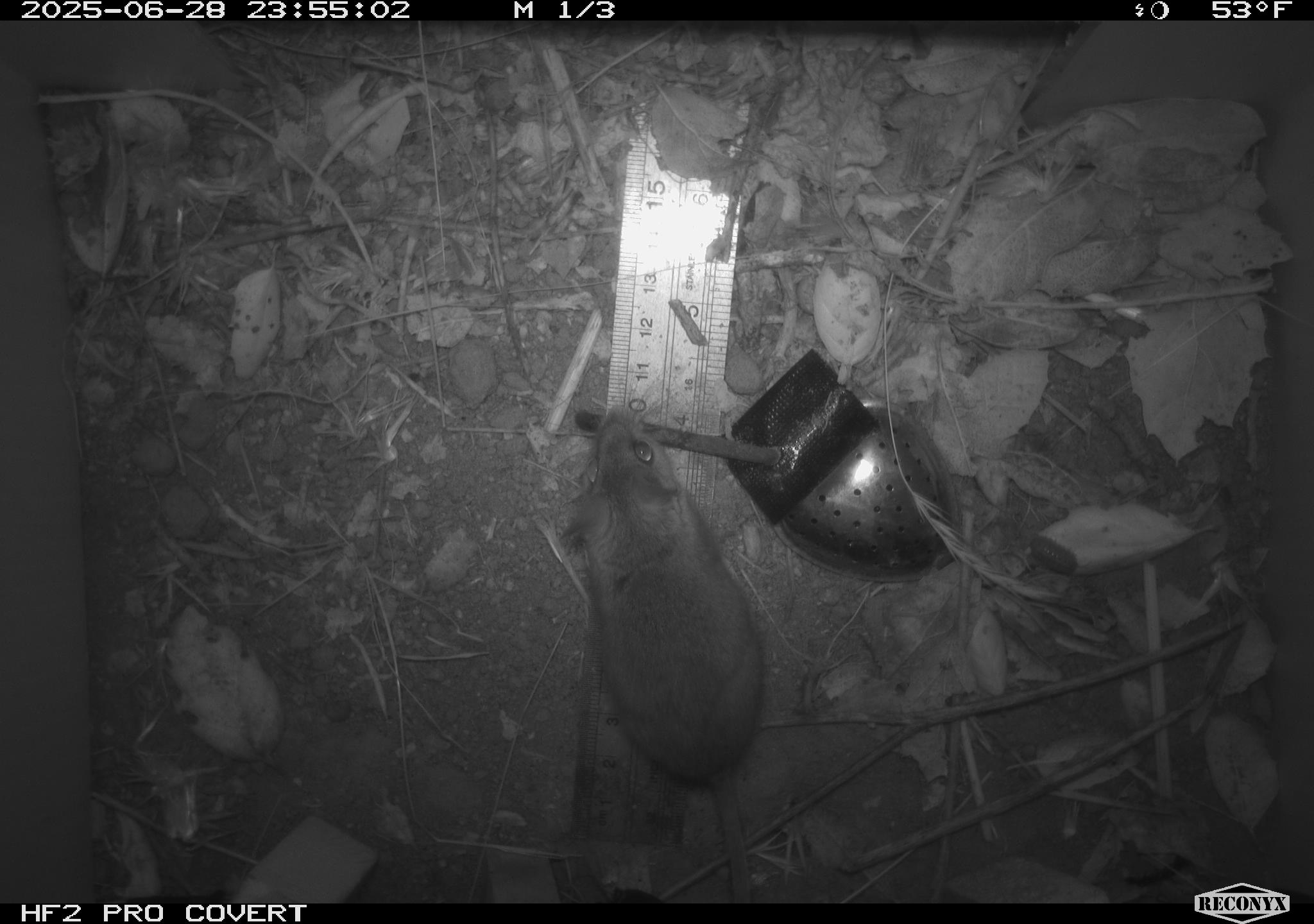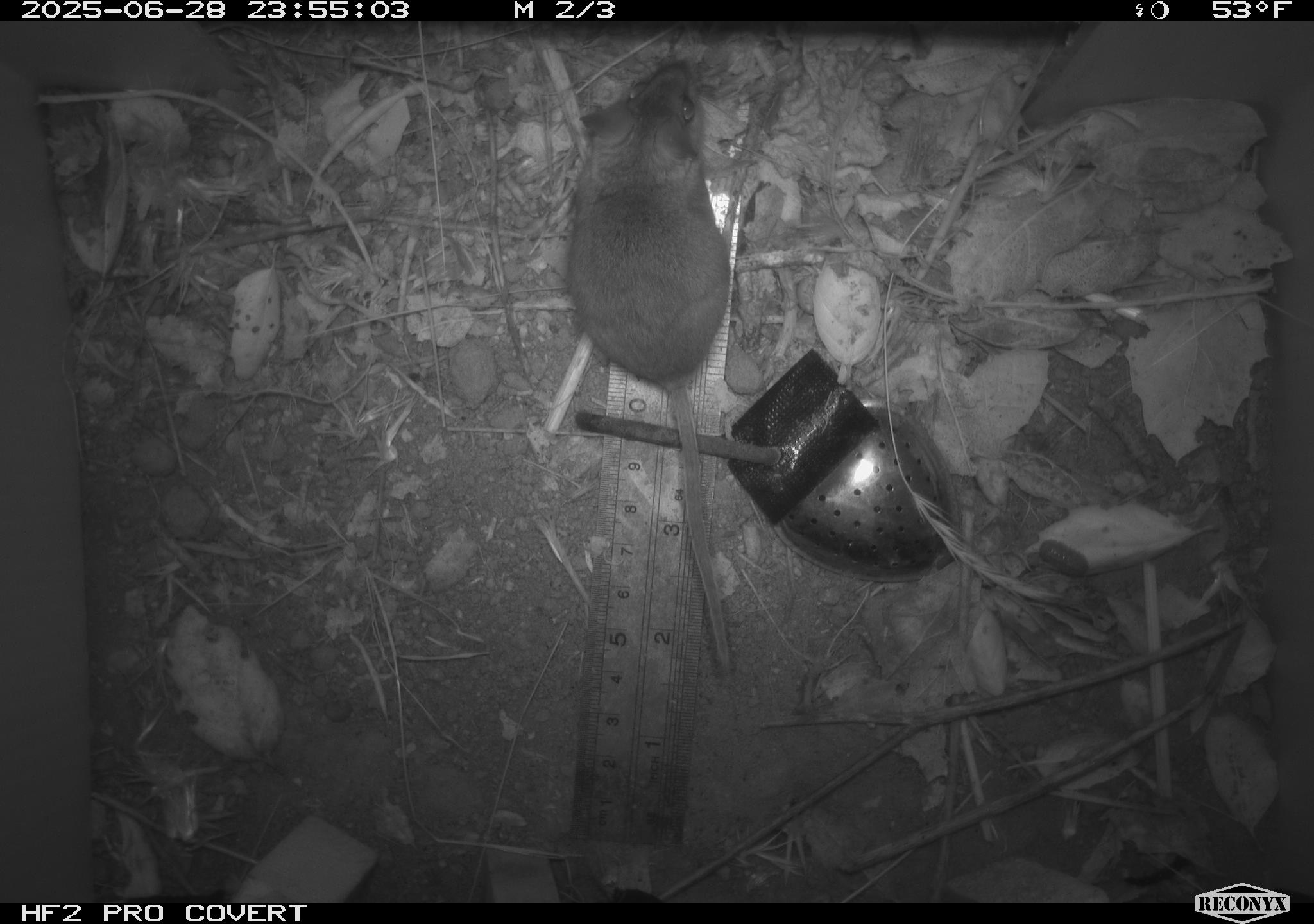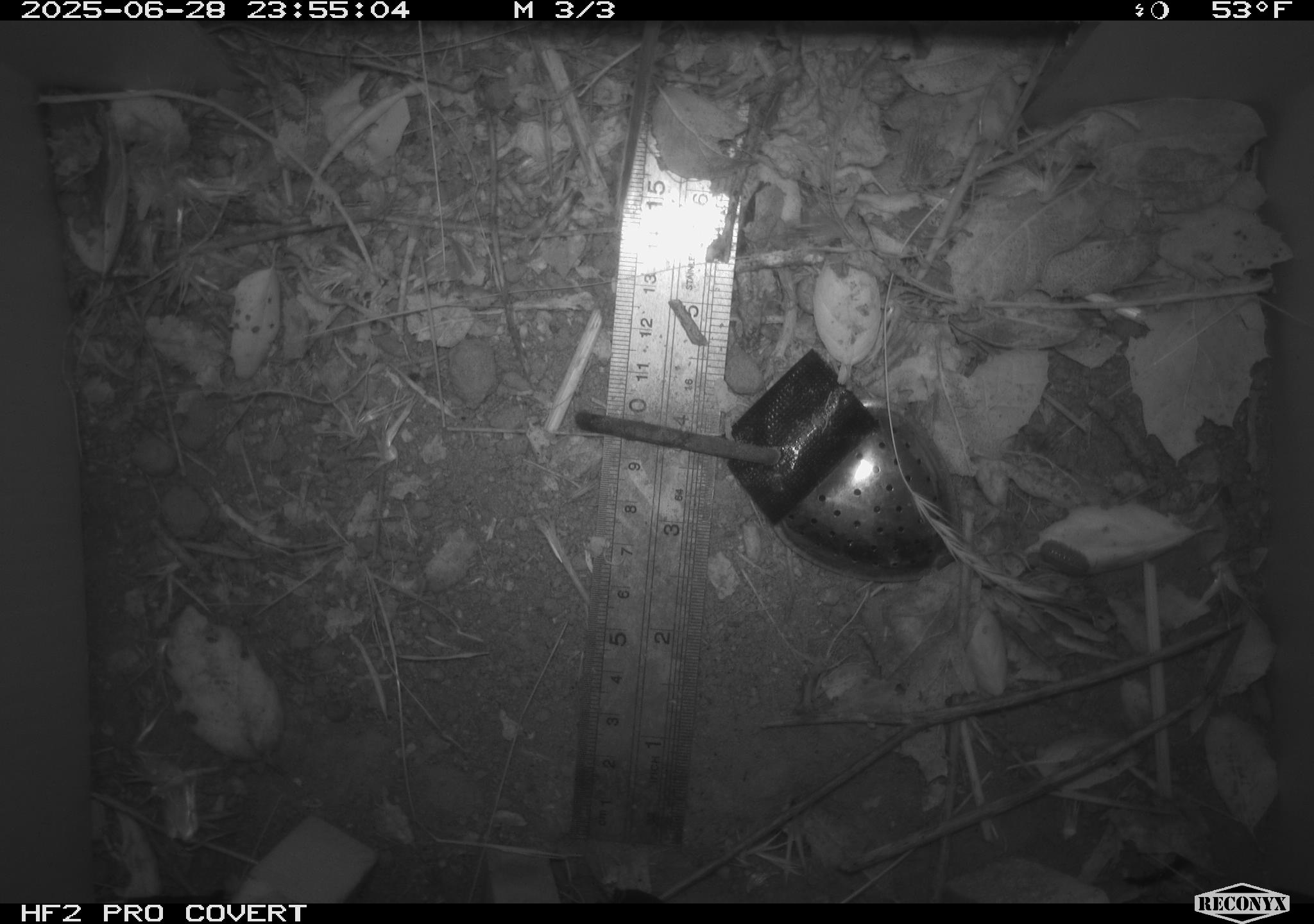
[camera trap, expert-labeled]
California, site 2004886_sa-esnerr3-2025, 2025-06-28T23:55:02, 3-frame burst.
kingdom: Animalia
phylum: Chordata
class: Mammalia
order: Rodentia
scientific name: Rodentia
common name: rodent